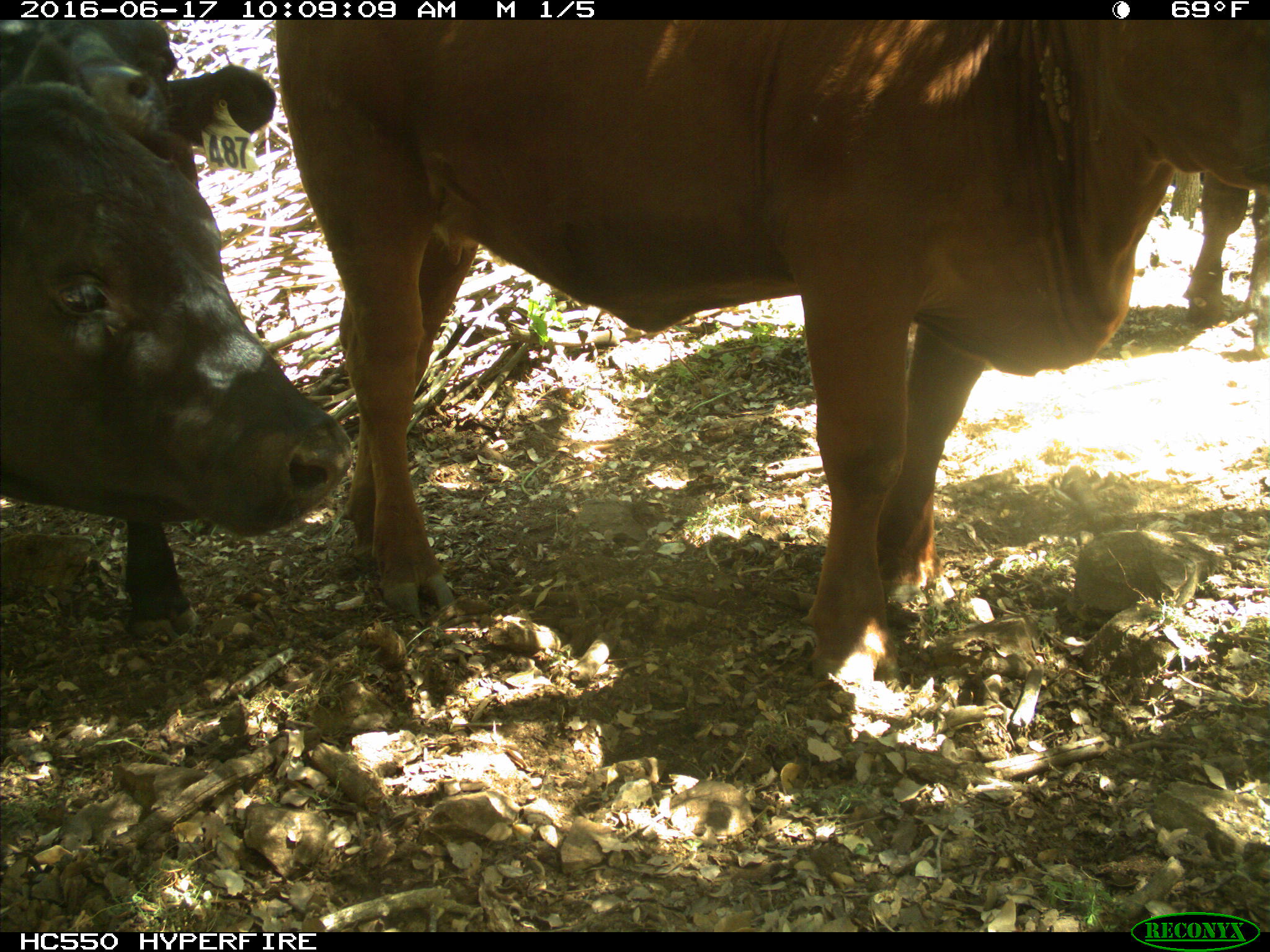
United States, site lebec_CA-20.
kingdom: Animalia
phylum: Chordata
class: Mammalia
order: Artiodactyla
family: Bovidae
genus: Bos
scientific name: Bos taurus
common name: domestic cow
Bos taurus (domestic cow).